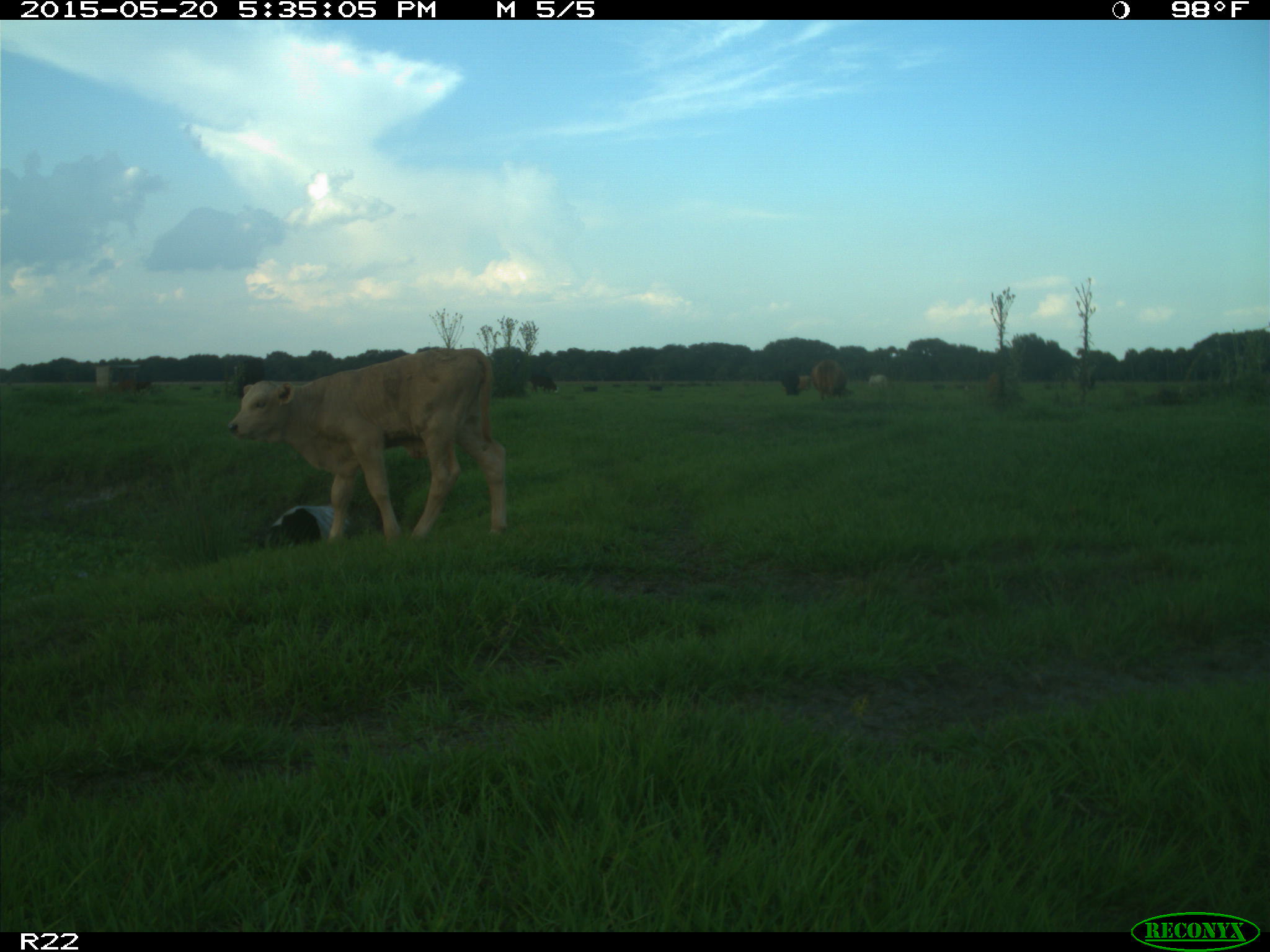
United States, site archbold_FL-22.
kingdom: Animalia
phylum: Chordata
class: Mammalia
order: Artiodactyla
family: Bovidae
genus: Bos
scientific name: Bos taurus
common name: domestic cow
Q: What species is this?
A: Bos taurus (domestic cow).